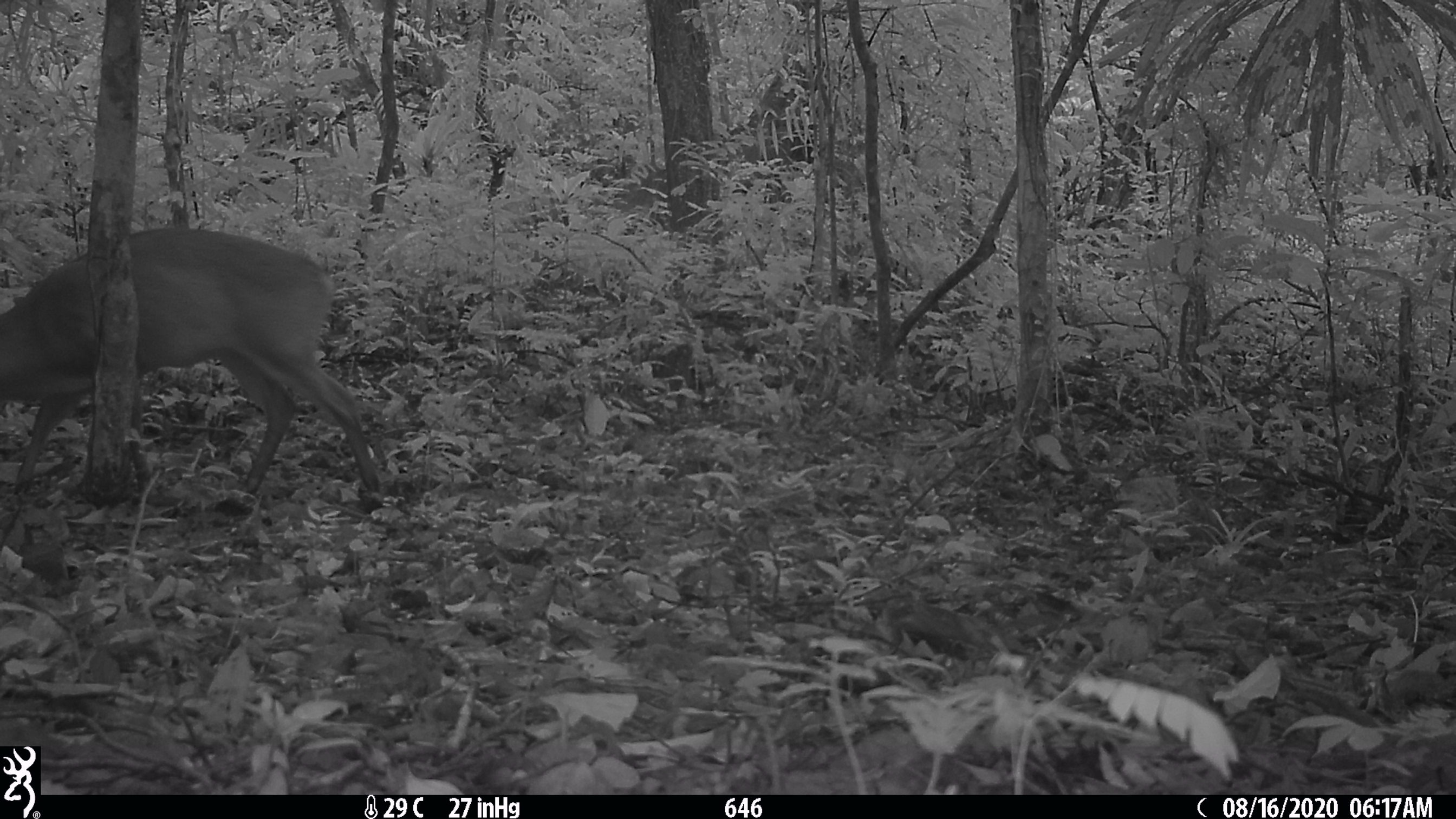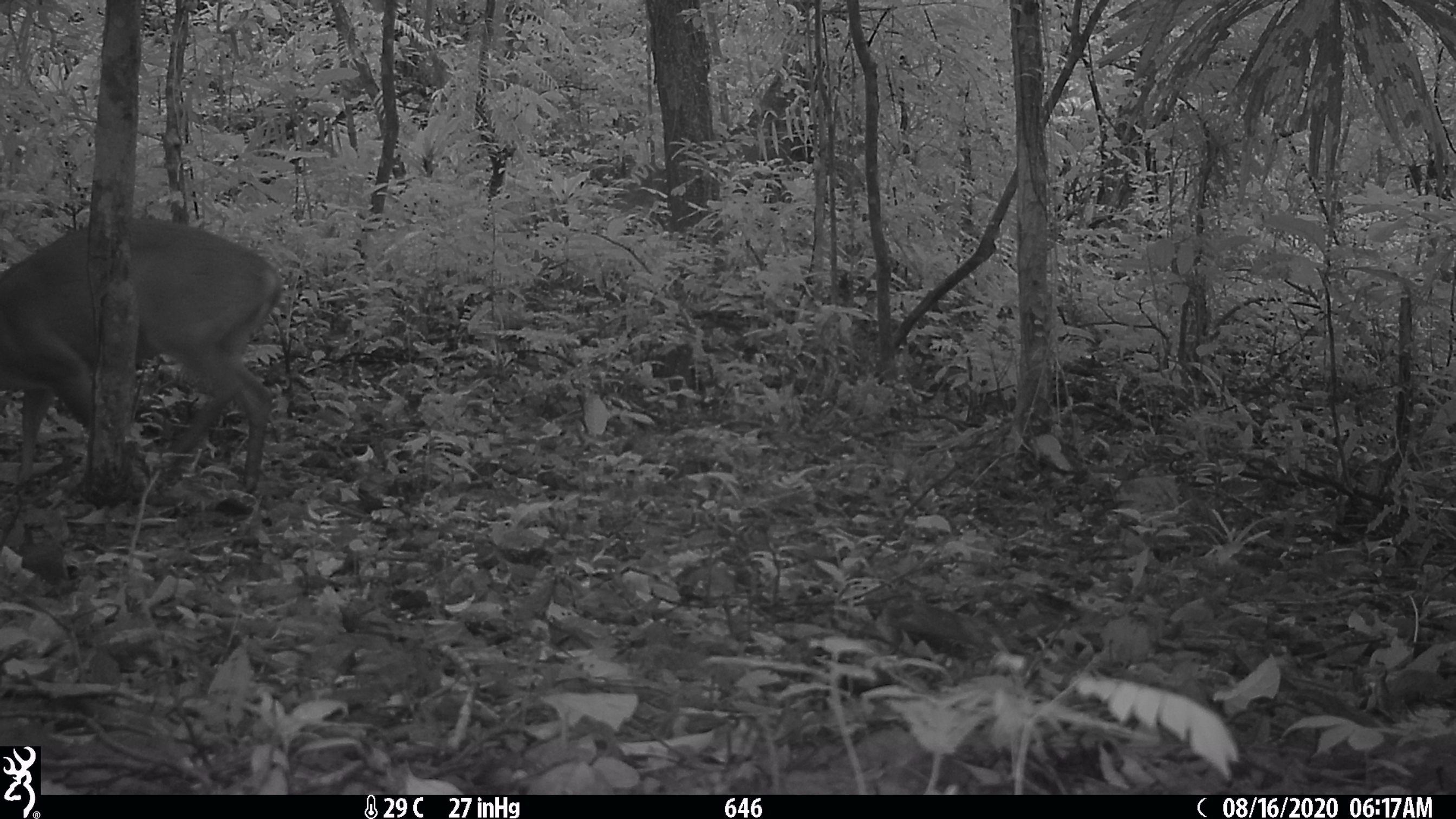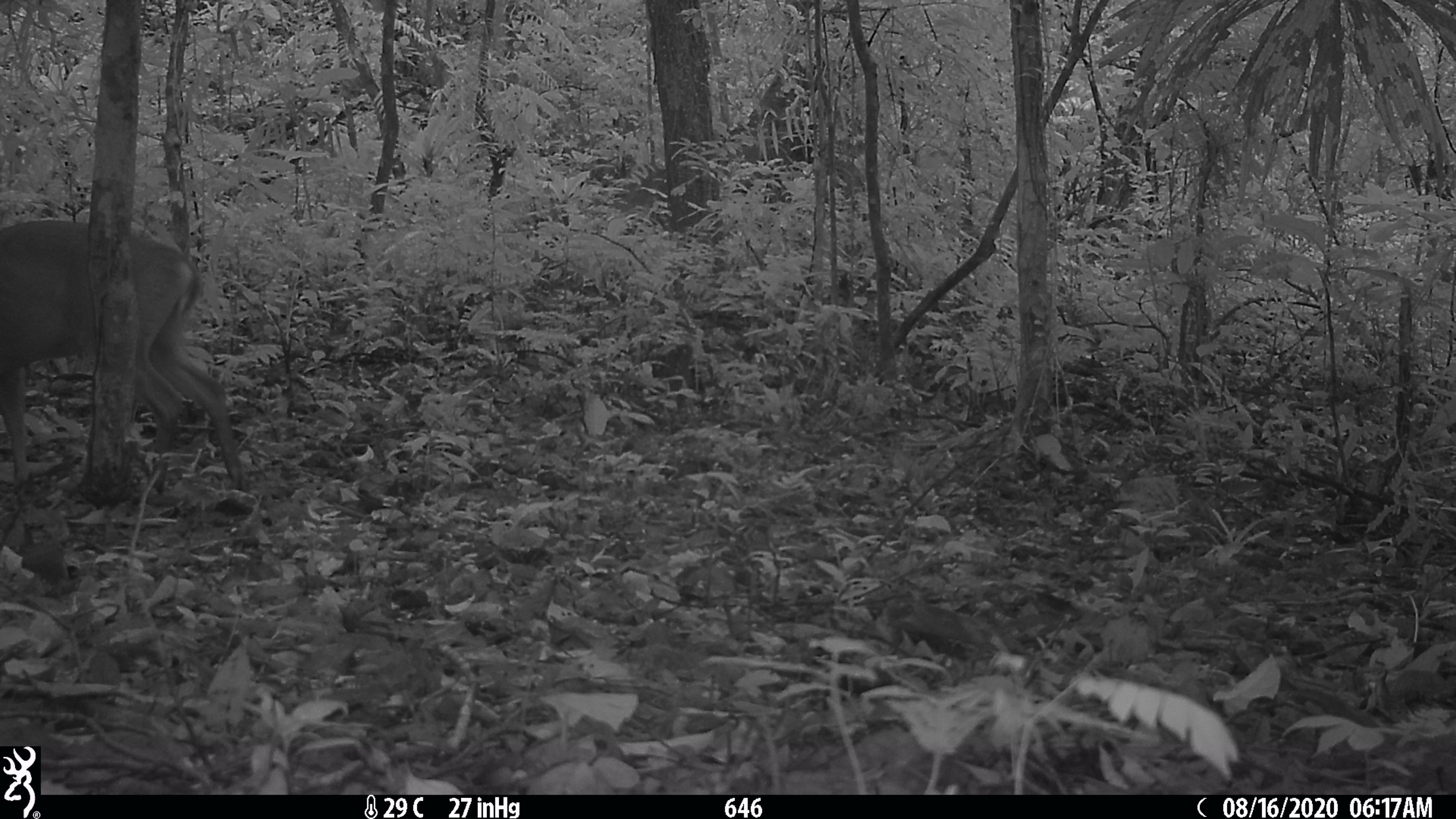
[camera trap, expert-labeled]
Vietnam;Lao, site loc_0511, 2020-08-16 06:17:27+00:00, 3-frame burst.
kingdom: Animalia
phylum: Chordata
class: Mammalia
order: Artiodactyla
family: Cervidae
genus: Muntiacus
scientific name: Muntiacus vuquangensis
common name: large-antlered muntjac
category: large antlered muntjac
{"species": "large antlered muntjac (large-antlered muntjac) (Muntiacus vuquangensis)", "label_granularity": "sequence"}